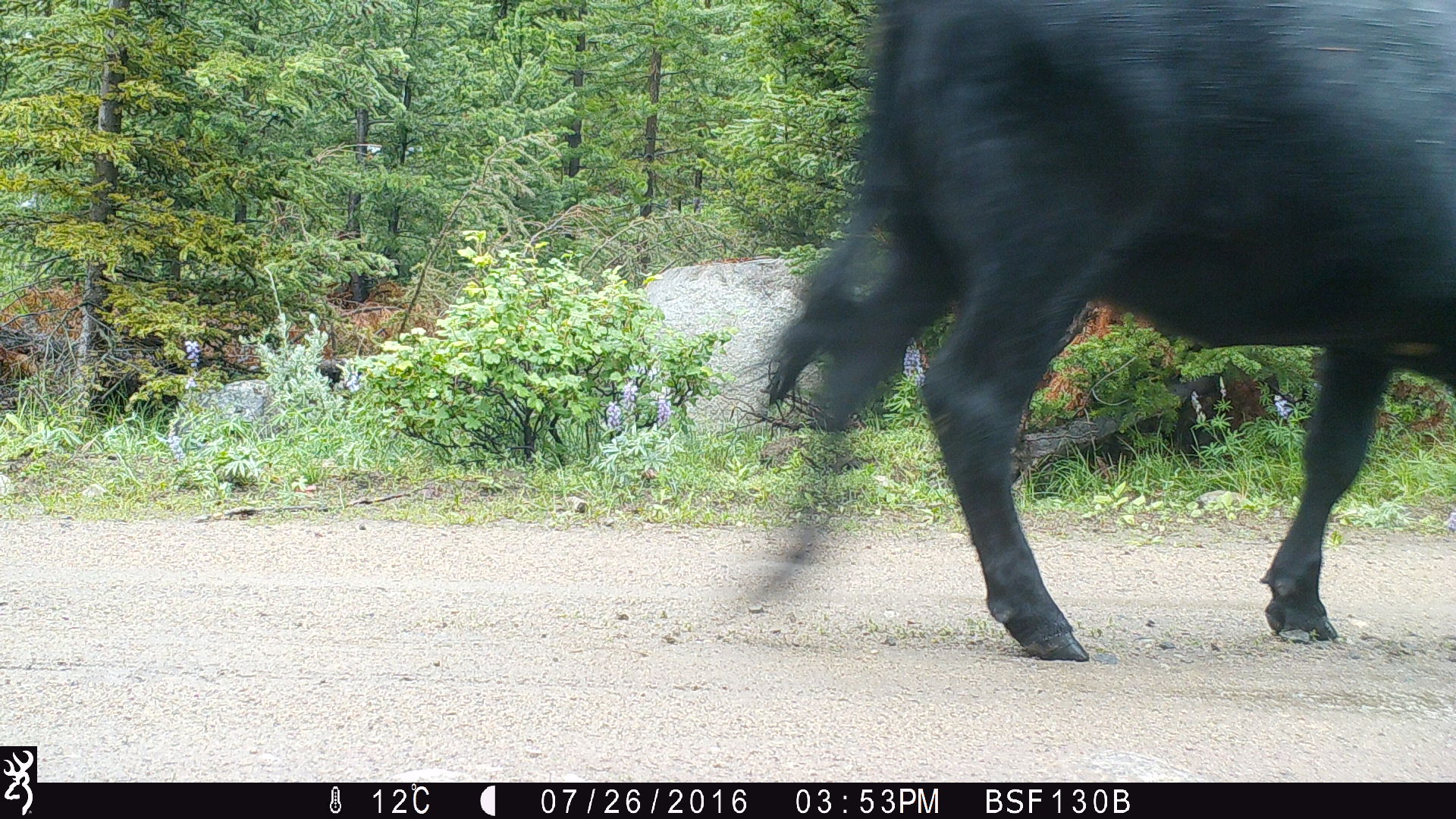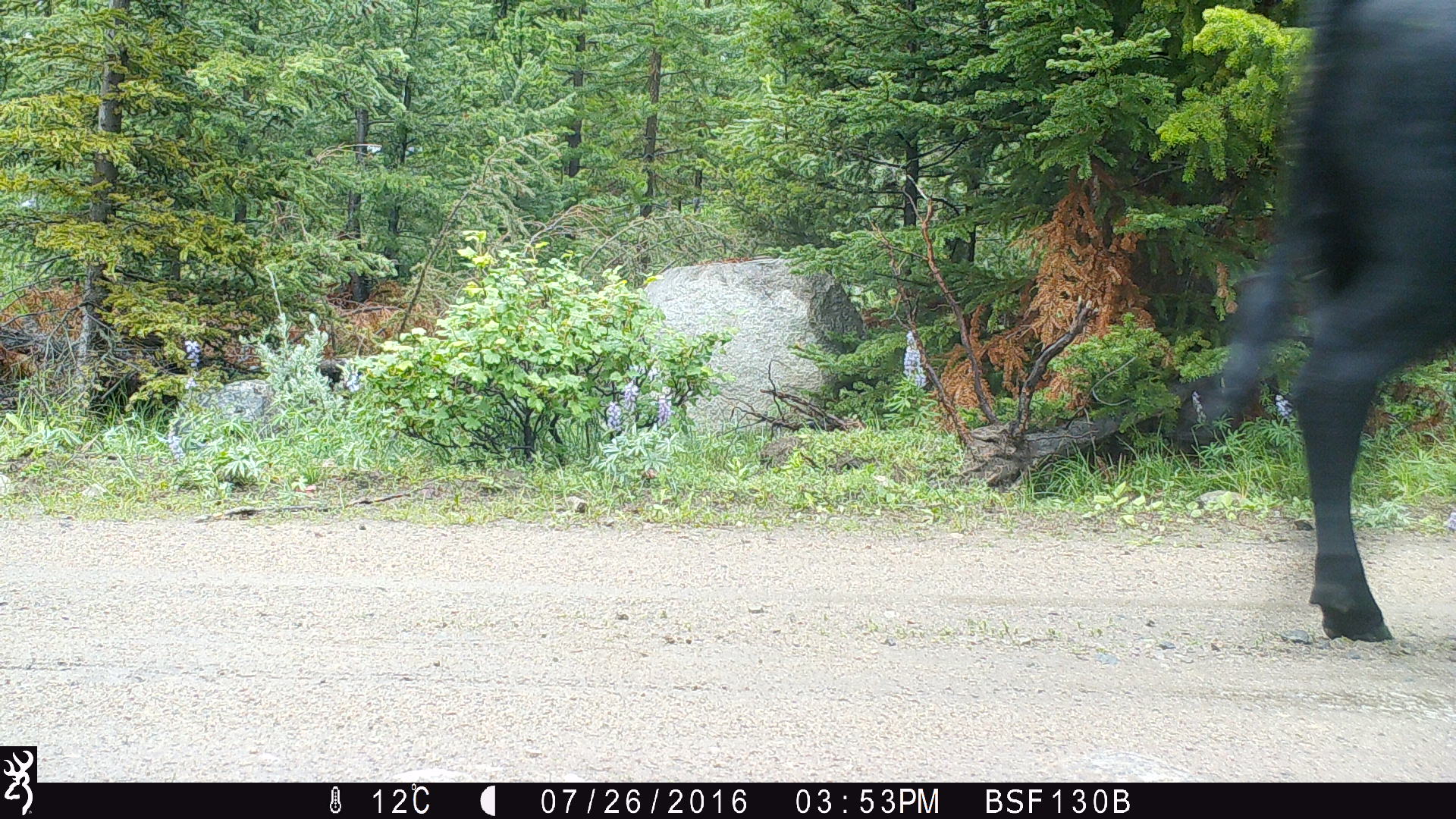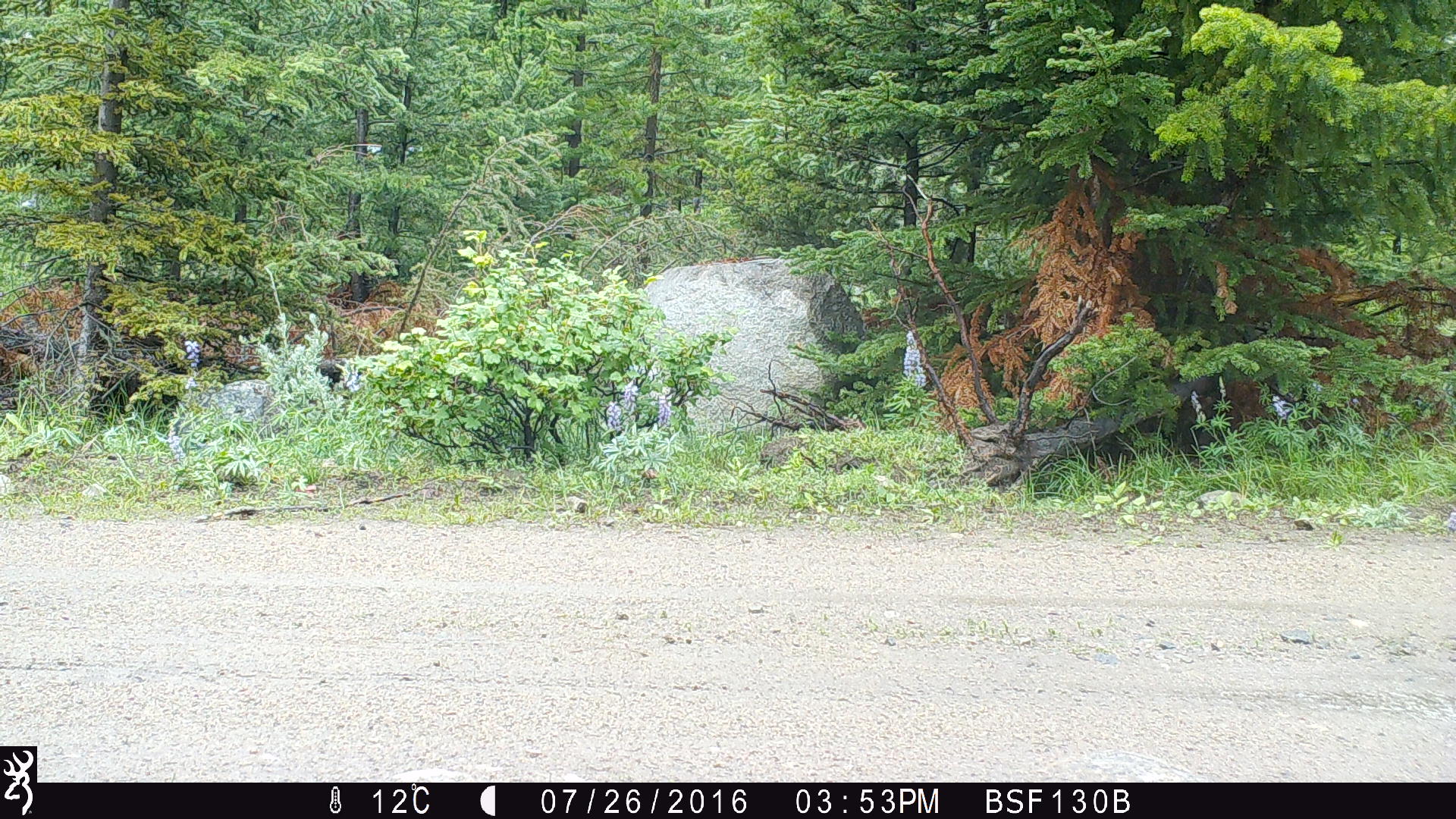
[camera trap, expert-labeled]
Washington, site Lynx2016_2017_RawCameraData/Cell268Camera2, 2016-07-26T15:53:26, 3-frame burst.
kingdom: Animalia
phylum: Chordata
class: Mammalia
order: Artiodactyla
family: Bovidae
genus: Bos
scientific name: Bos taurus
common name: domestic cattle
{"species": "domestic cattle (Bos taurus)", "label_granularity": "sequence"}